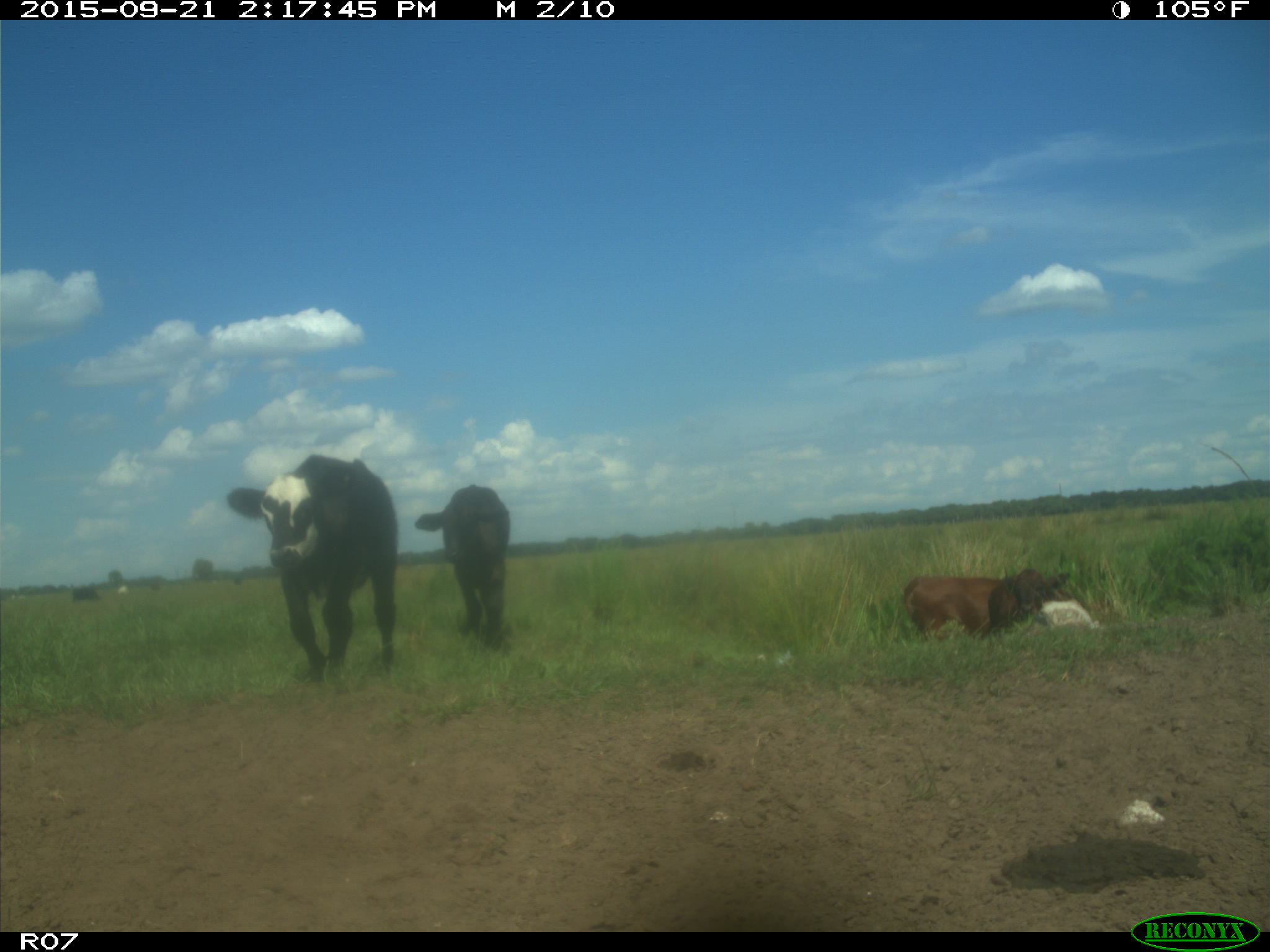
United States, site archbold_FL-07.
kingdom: Animalia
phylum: Chordata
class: Mammalia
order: Artiodactyla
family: Bovidae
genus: Bos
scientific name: Bos taurus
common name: domestic cow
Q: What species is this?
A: Bos taurus (domestic cow).